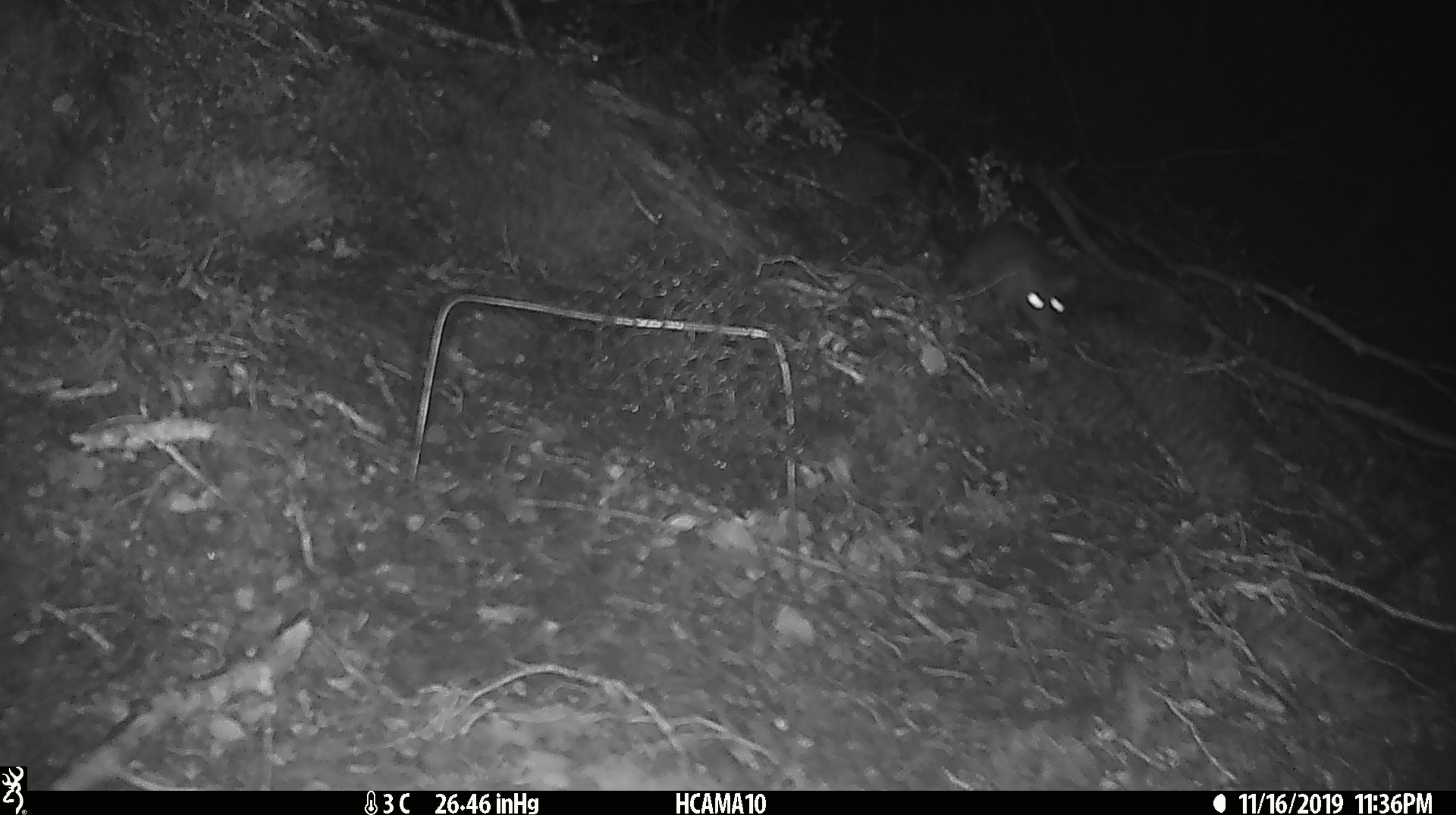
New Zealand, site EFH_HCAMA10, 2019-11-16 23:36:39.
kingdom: Animalia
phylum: Chordata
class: Mammalia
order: Rodentia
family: Muridae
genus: Rattus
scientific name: Rattus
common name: rat